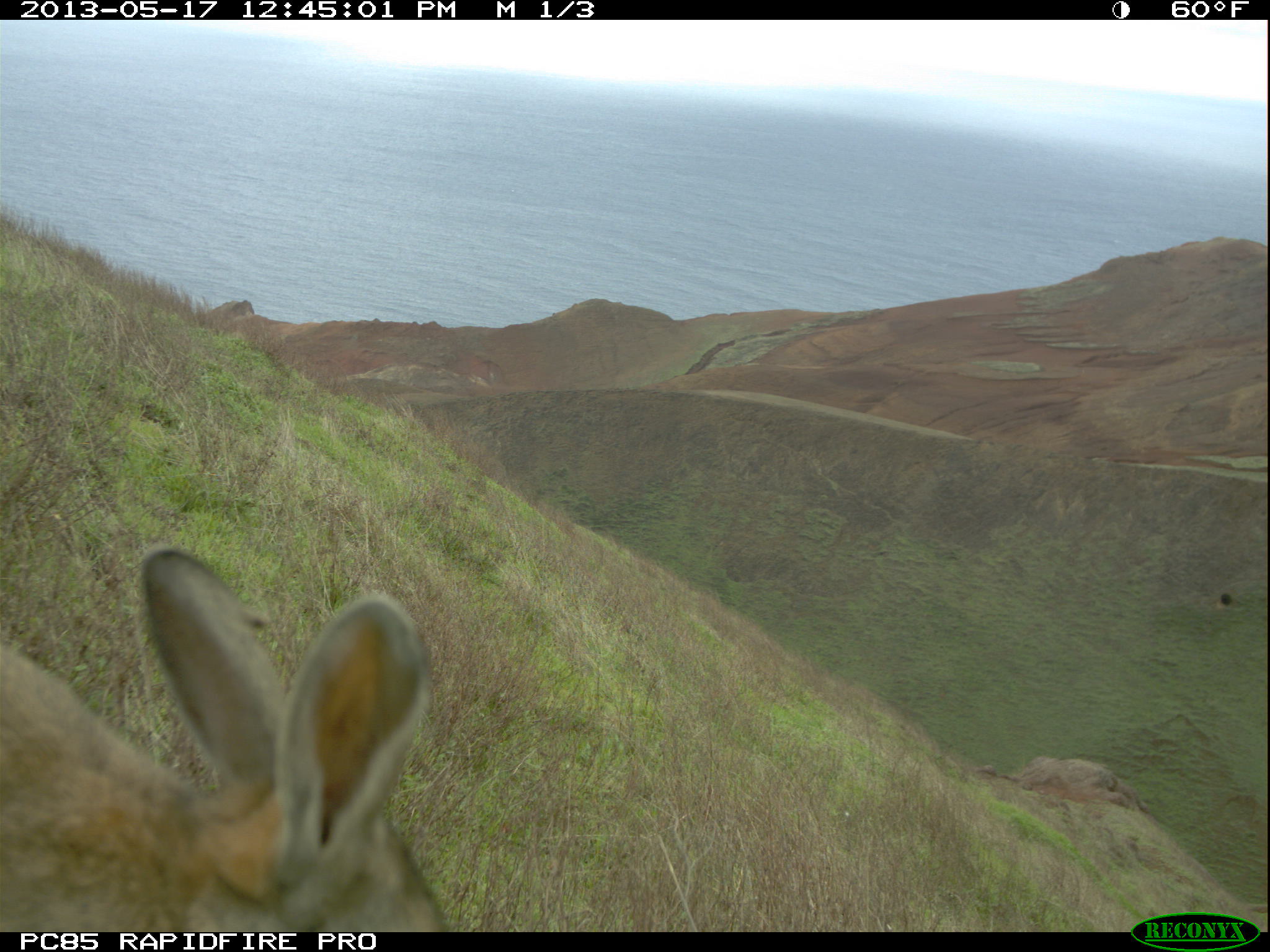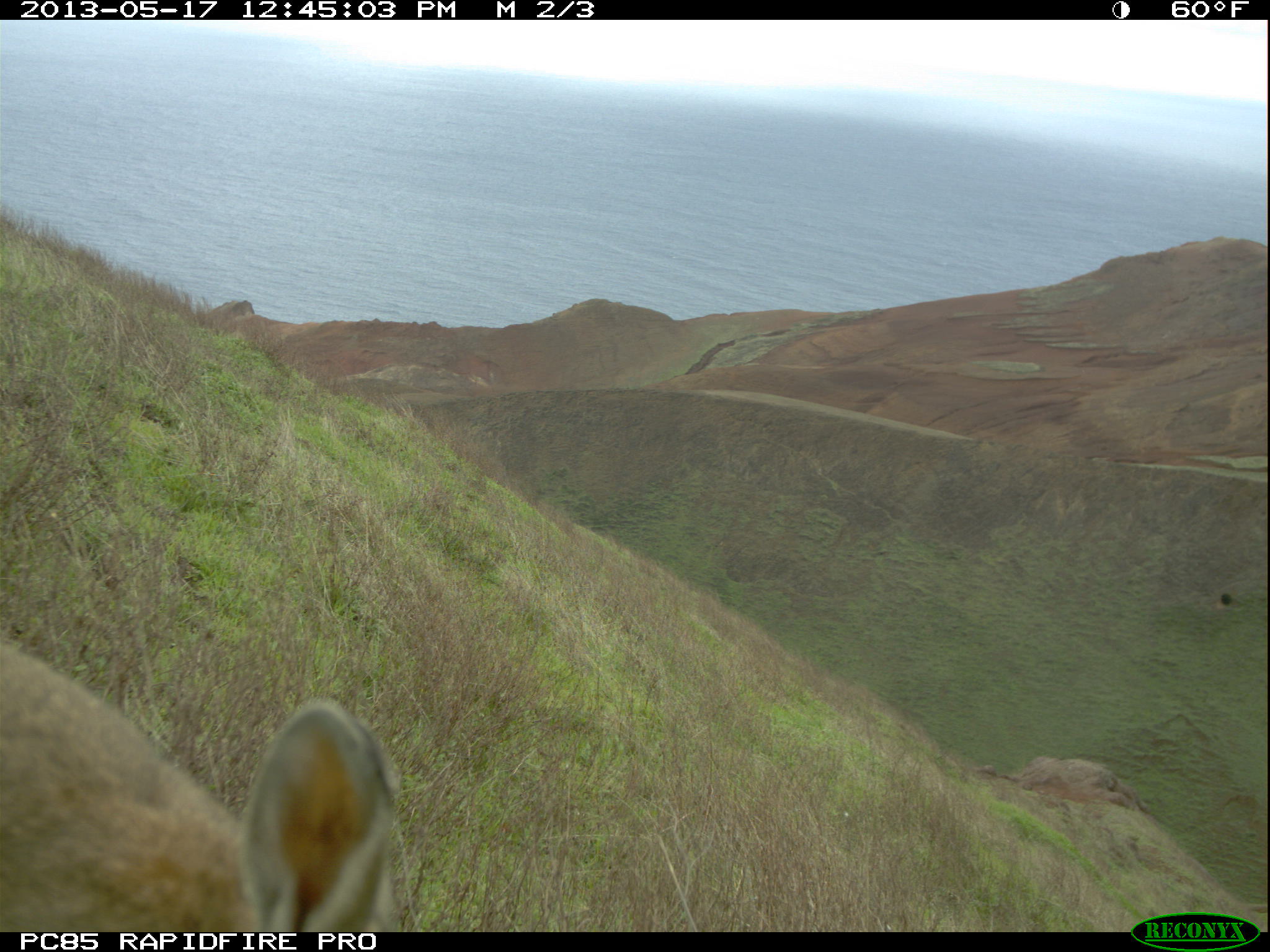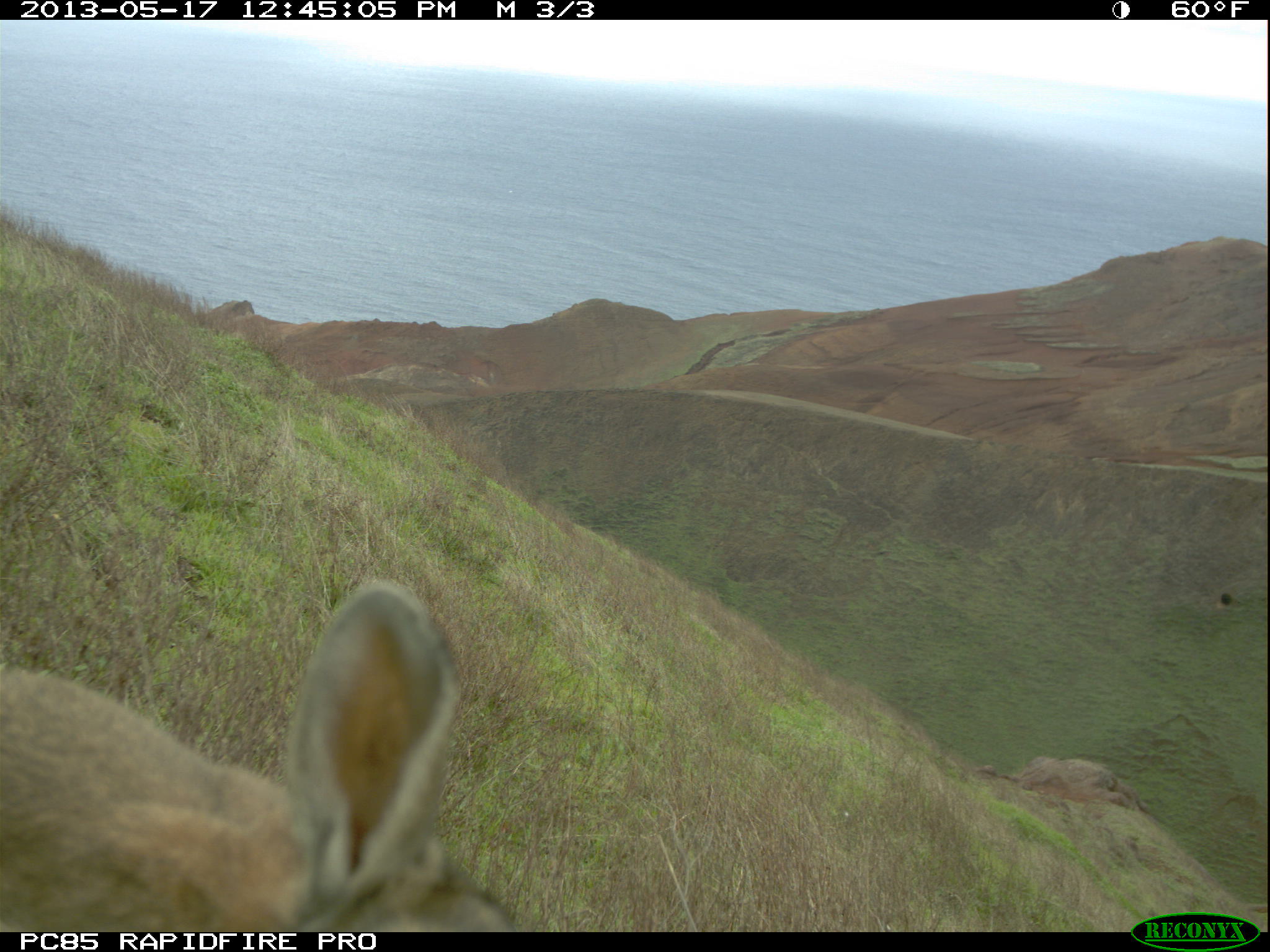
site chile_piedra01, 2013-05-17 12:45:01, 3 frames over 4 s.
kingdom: Animalia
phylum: Chordata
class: Mammalia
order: Lagomorpha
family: Leporidae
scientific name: Leporidae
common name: rabbits and hares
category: rabbit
Rabbit (rabbits and hares) (Leporidae).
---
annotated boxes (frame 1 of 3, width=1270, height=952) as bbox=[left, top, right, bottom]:
rabbit: bbox=[0, 539, 449, 933]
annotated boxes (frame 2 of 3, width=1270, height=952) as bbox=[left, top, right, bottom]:
rabbit: bbox=[0, 625, 401, 934]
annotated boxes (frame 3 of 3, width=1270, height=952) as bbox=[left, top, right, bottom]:
rabbit: bbox=[0, 583, 513, 934]